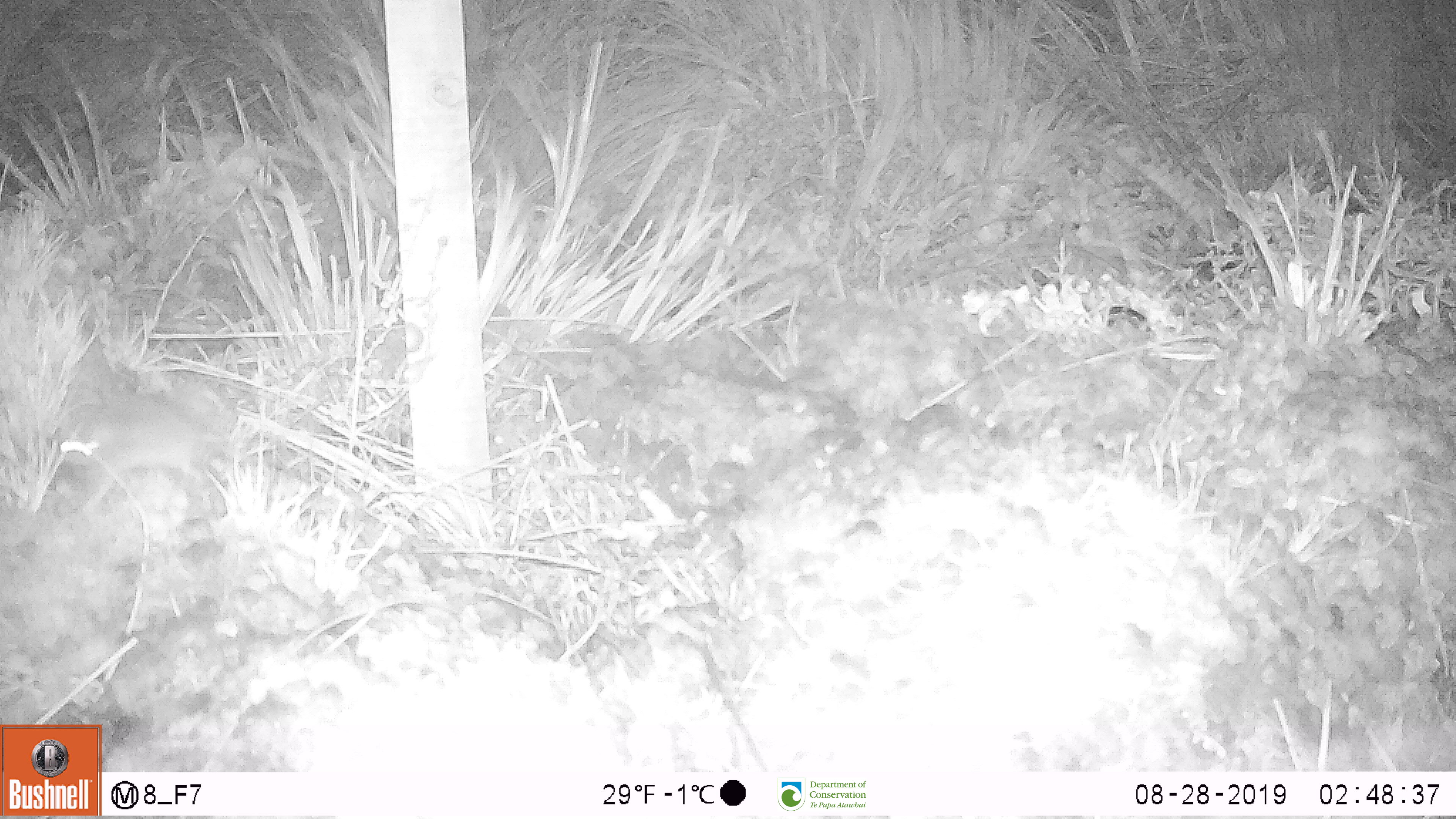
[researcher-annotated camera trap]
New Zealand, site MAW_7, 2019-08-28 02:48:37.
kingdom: Animalia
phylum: Chordata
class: Mammalia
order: Rodentia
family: Muridae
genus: Mus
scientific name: Mus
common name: mouse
Mouse (Mus).